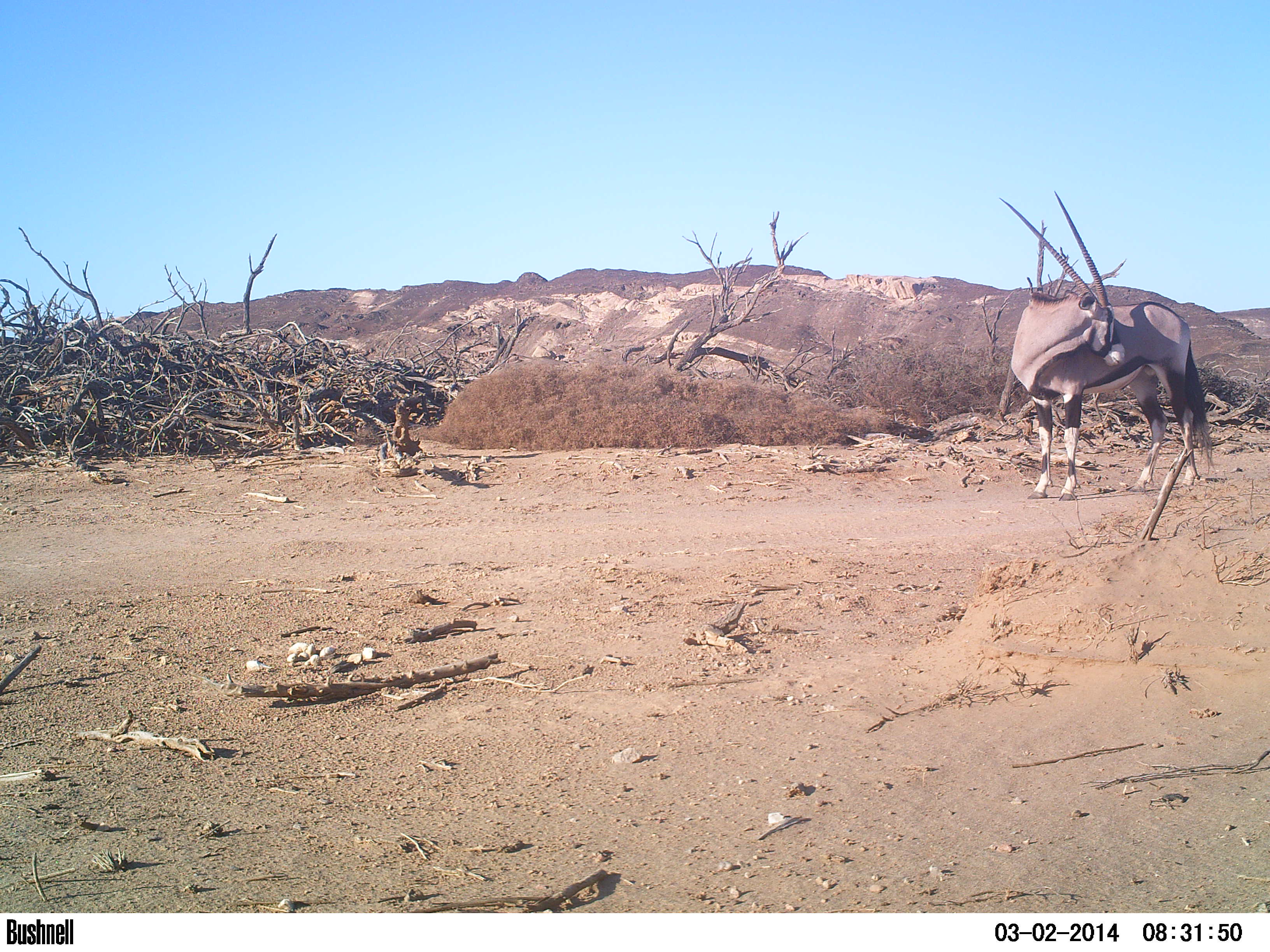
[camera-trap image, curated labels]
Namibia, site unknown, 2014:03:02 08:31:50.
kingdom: Animalia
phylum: Chordata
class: Mammalia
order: Artiodactyla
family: Bovidae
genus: Oryx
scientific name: Oryx gazella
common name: gemsbok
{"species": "Oryx gazella (gemsbok)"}